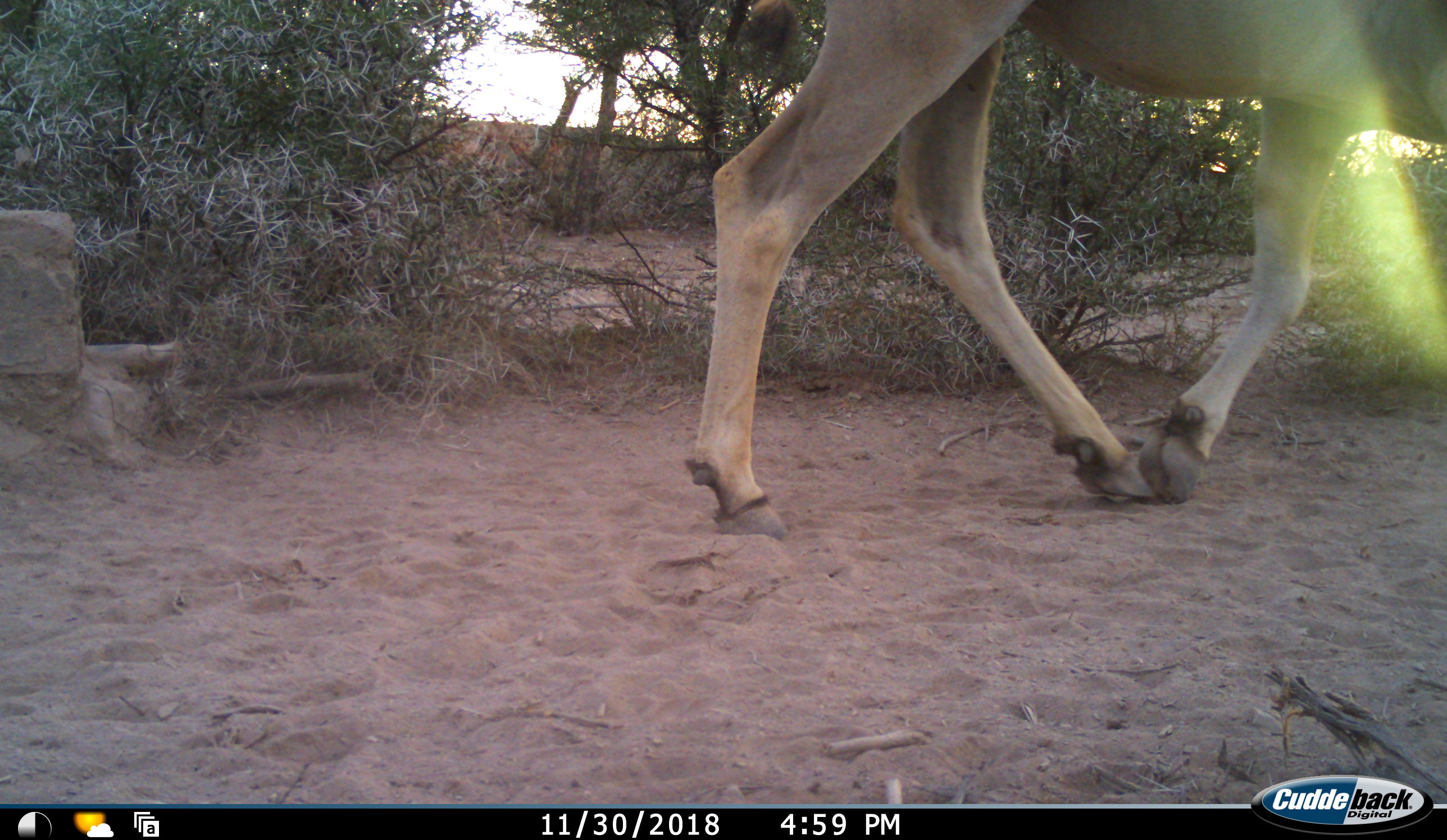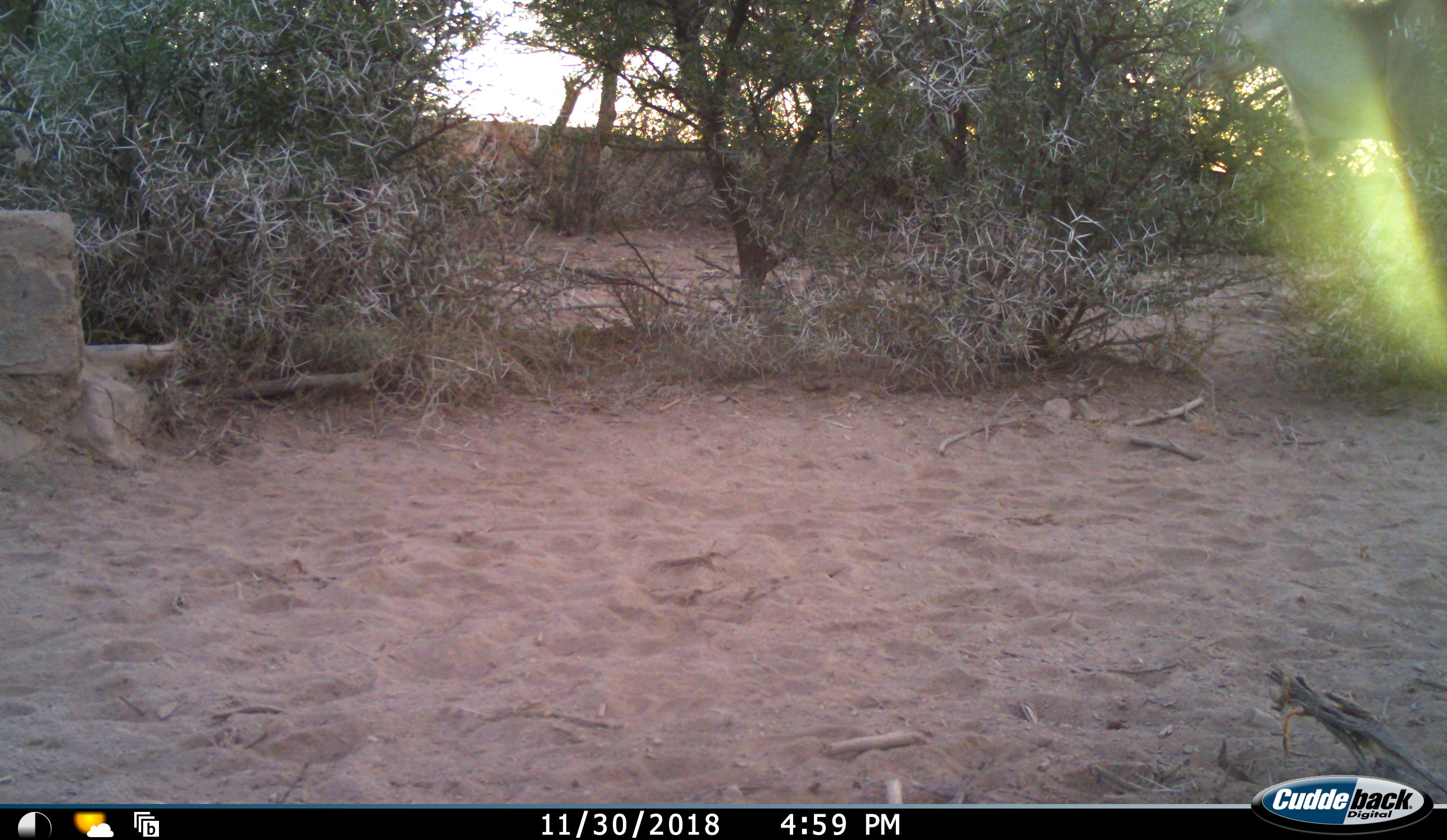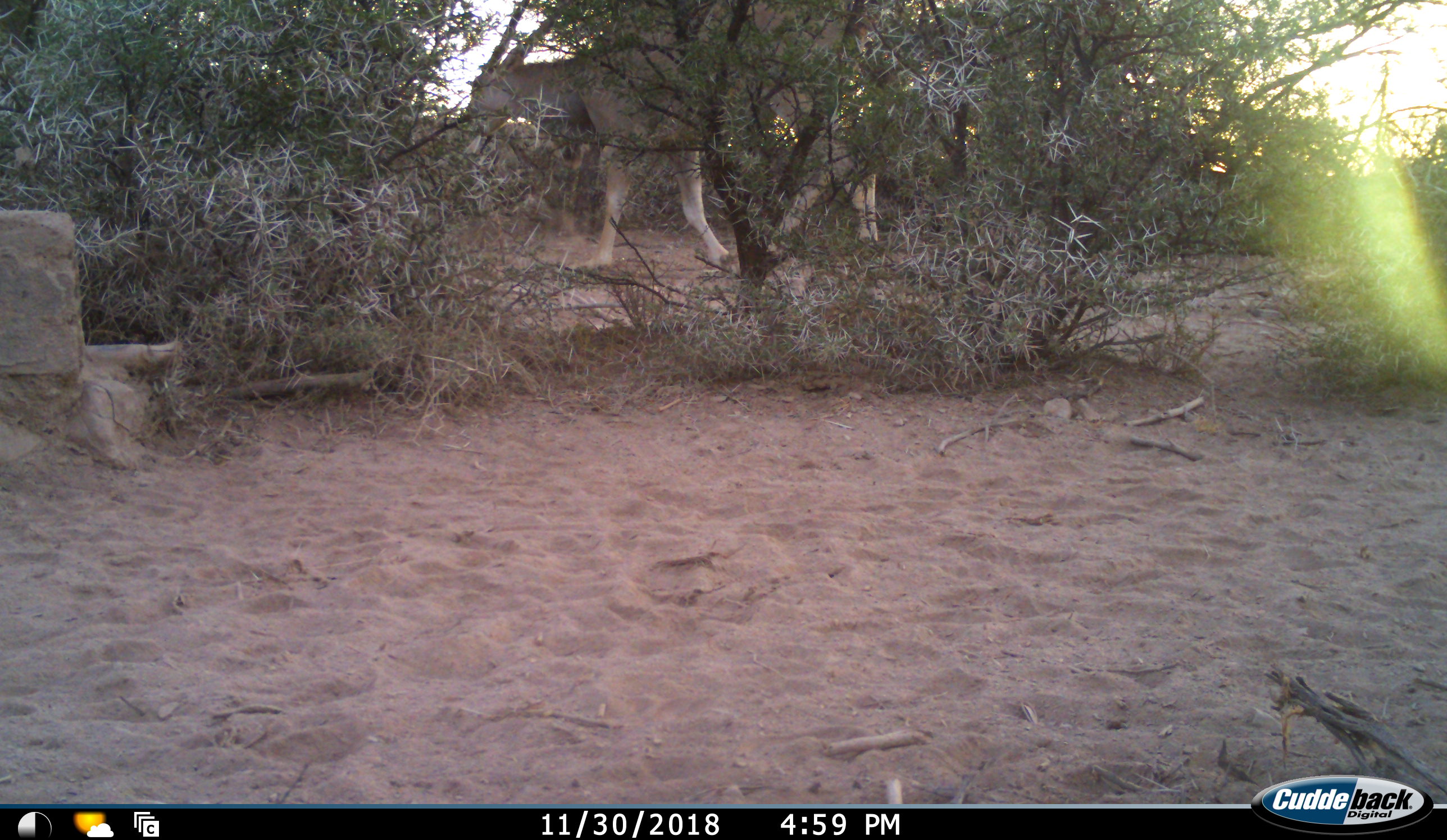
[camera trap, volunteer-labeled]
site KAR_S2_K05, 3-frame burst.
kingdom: Animalia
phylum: Chordata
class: Mammalia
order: Artiodactyla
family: Bovidae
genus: Tragelaphus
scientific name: Tragelaphus oryx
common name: eland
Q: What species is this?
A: Eland (Tragelaphus oryx).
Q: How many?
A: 1.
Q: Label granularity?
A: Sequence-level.